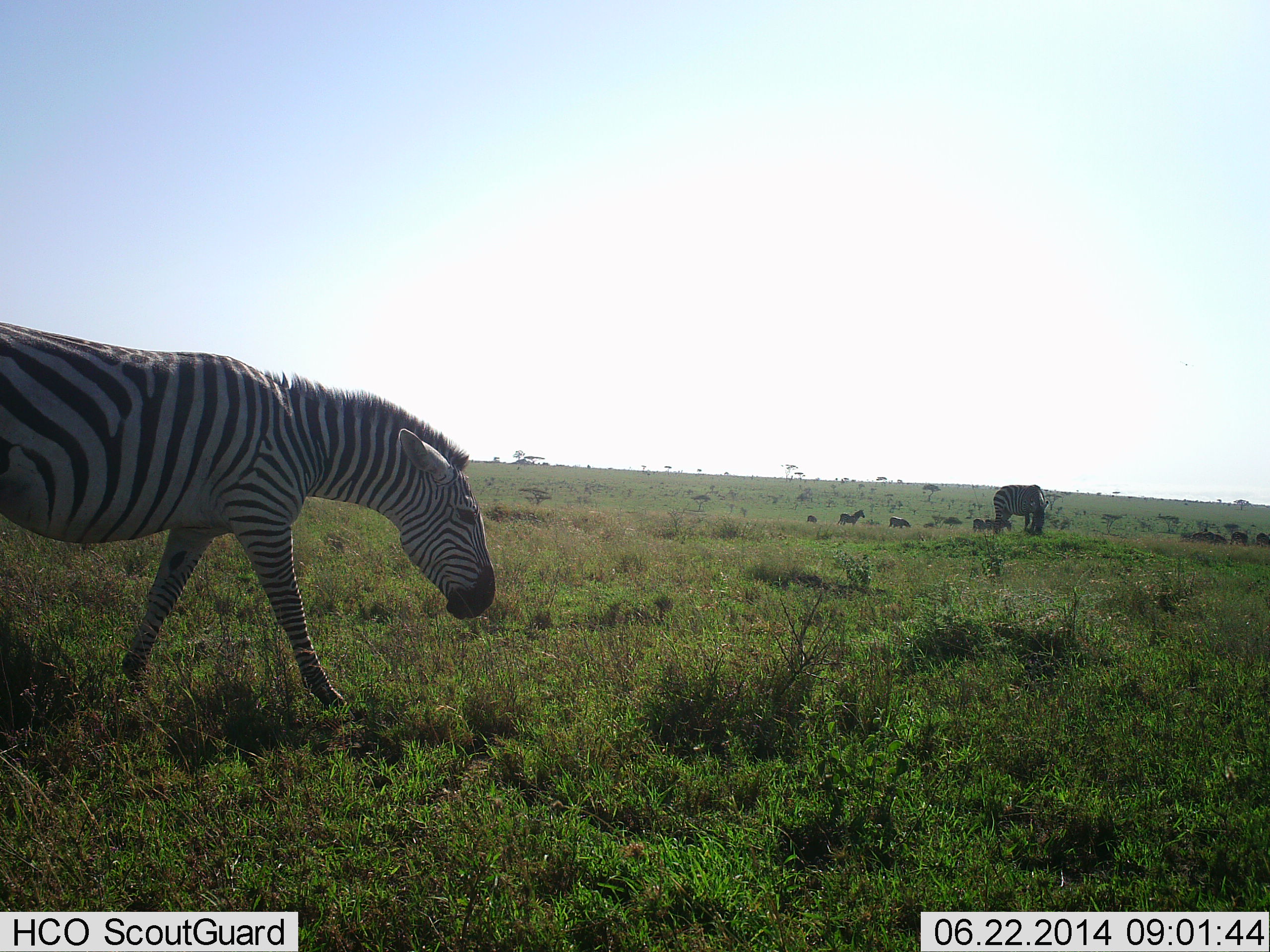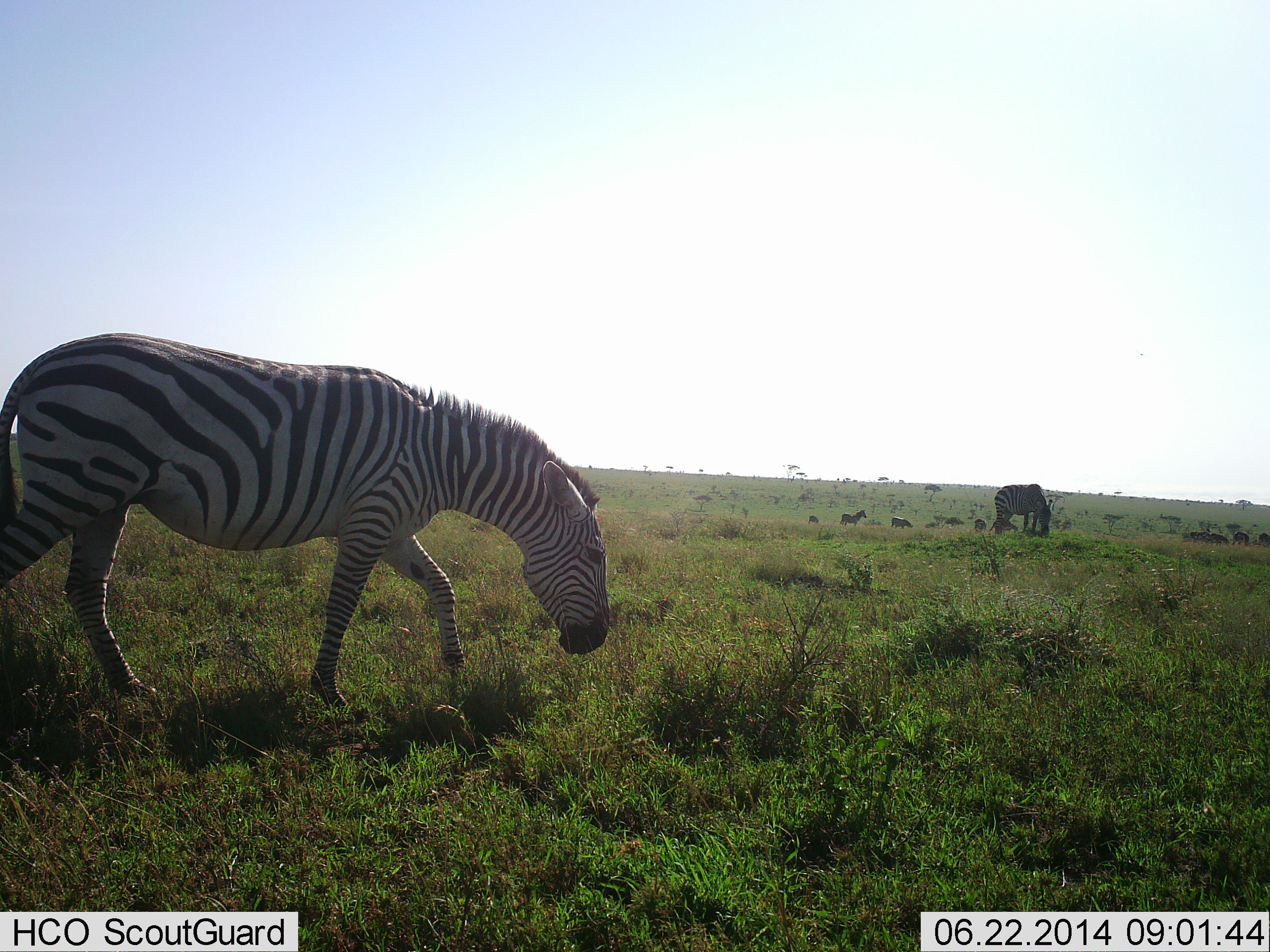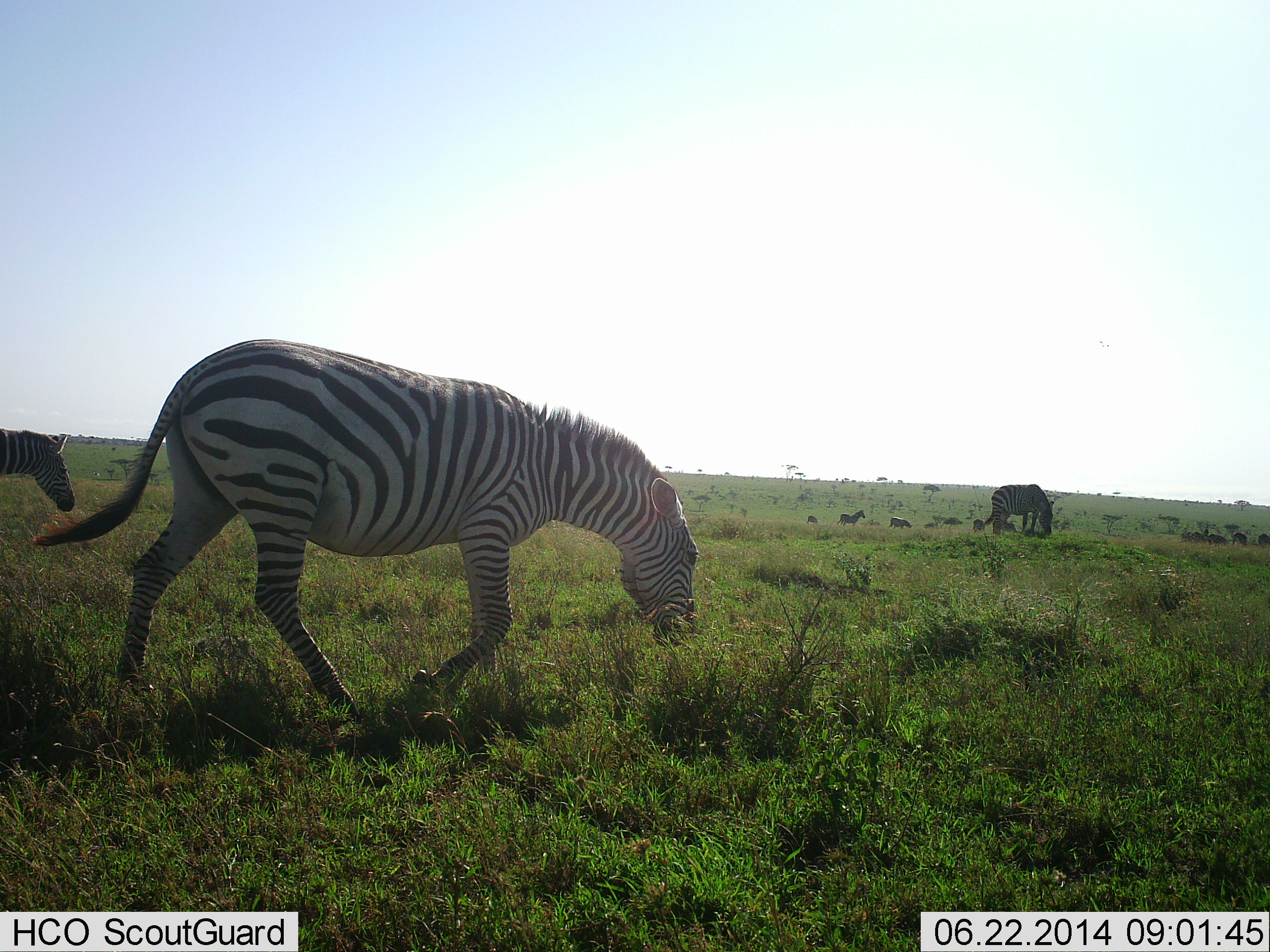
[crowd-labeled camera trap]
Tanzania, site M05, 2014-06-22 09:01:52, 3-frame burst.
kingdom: Animalia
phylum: Chordata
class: Mammalia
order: Perissodactyla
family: Equidae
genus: Equus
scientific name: Equus quagga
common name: plains zebra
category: zebra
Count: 11-50.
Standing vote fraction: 40%.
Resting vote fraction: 0%.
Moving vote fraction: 90%.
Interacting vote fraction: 0%.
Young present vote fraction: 0%.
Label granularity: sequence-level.